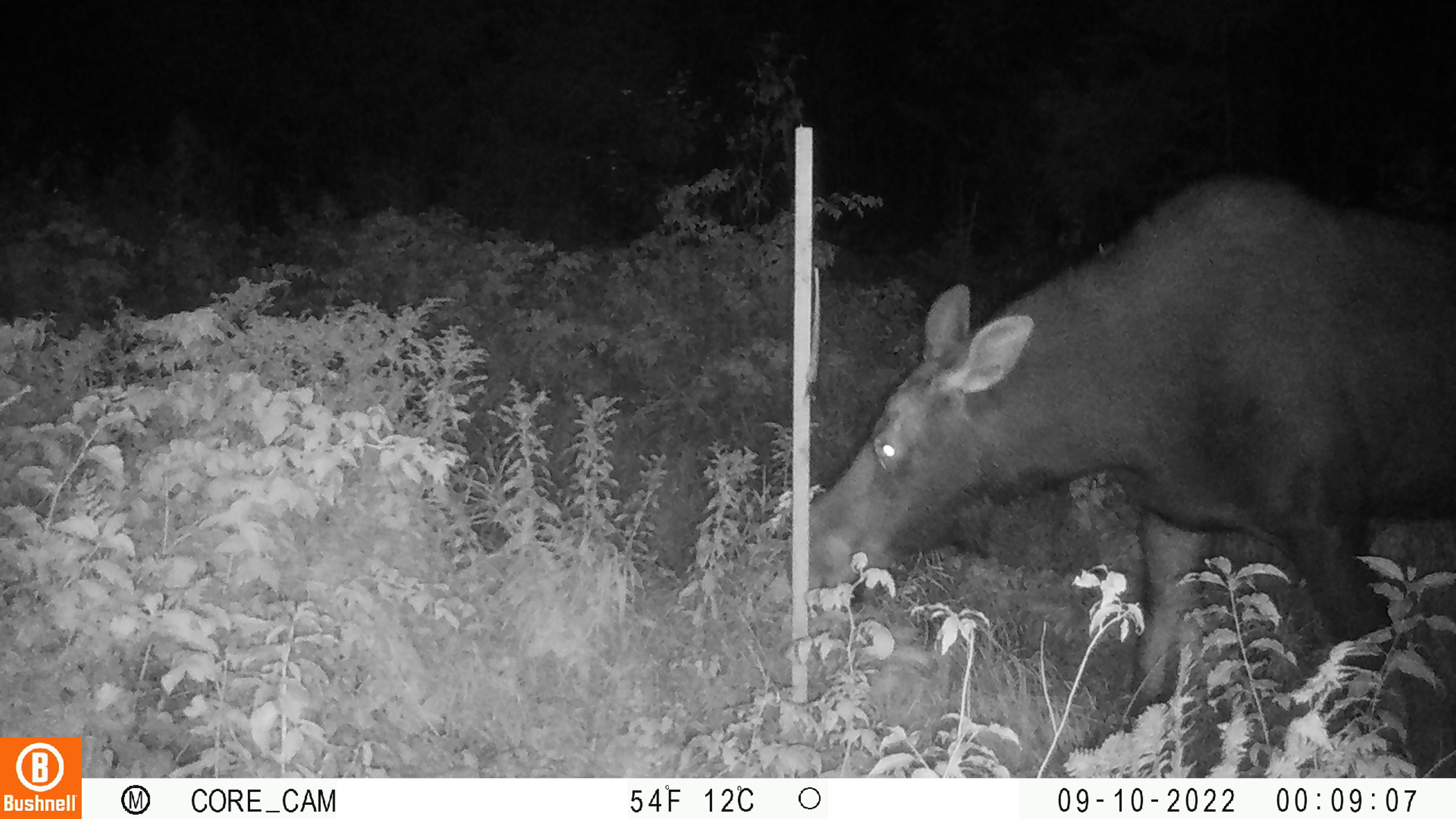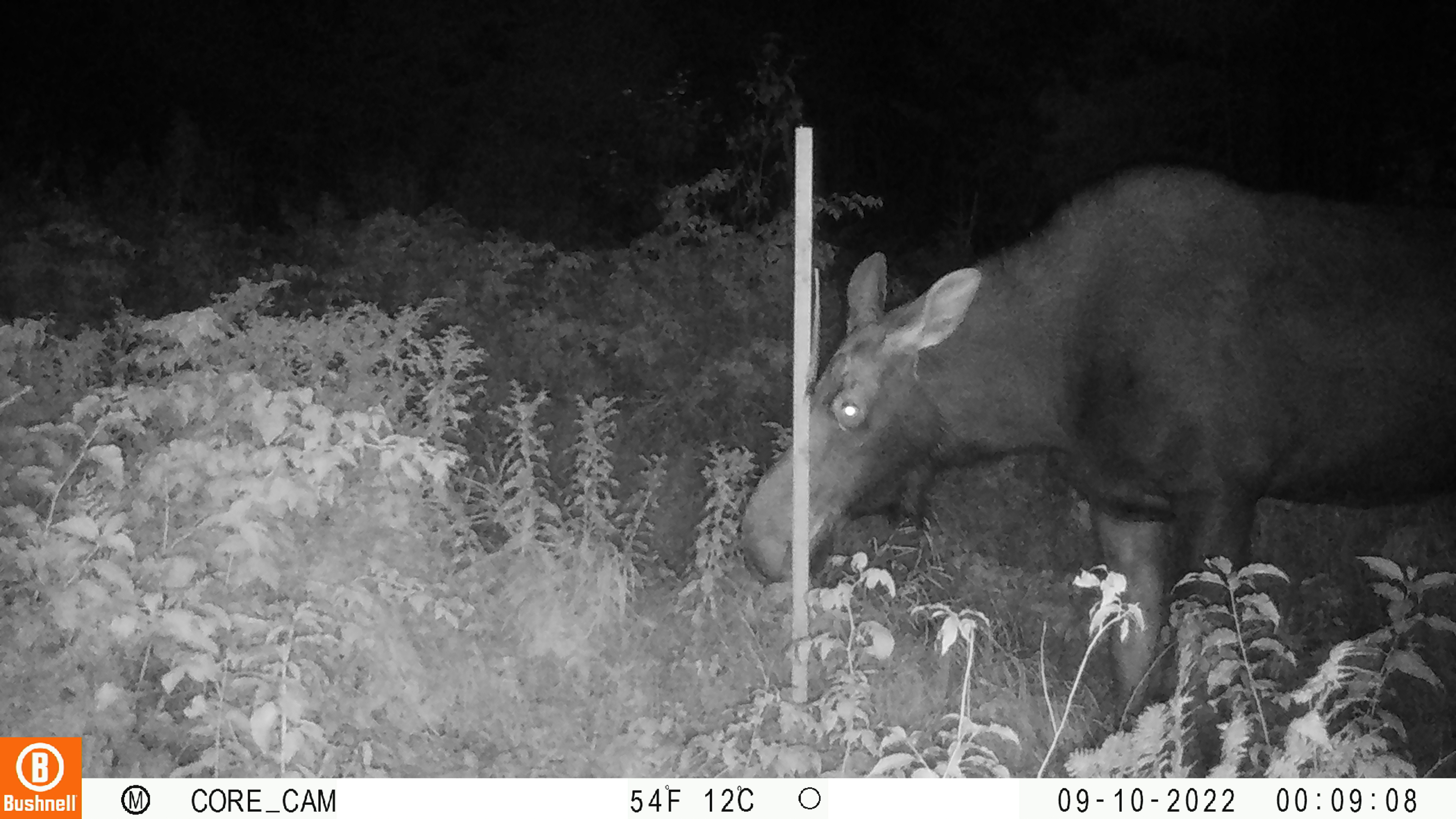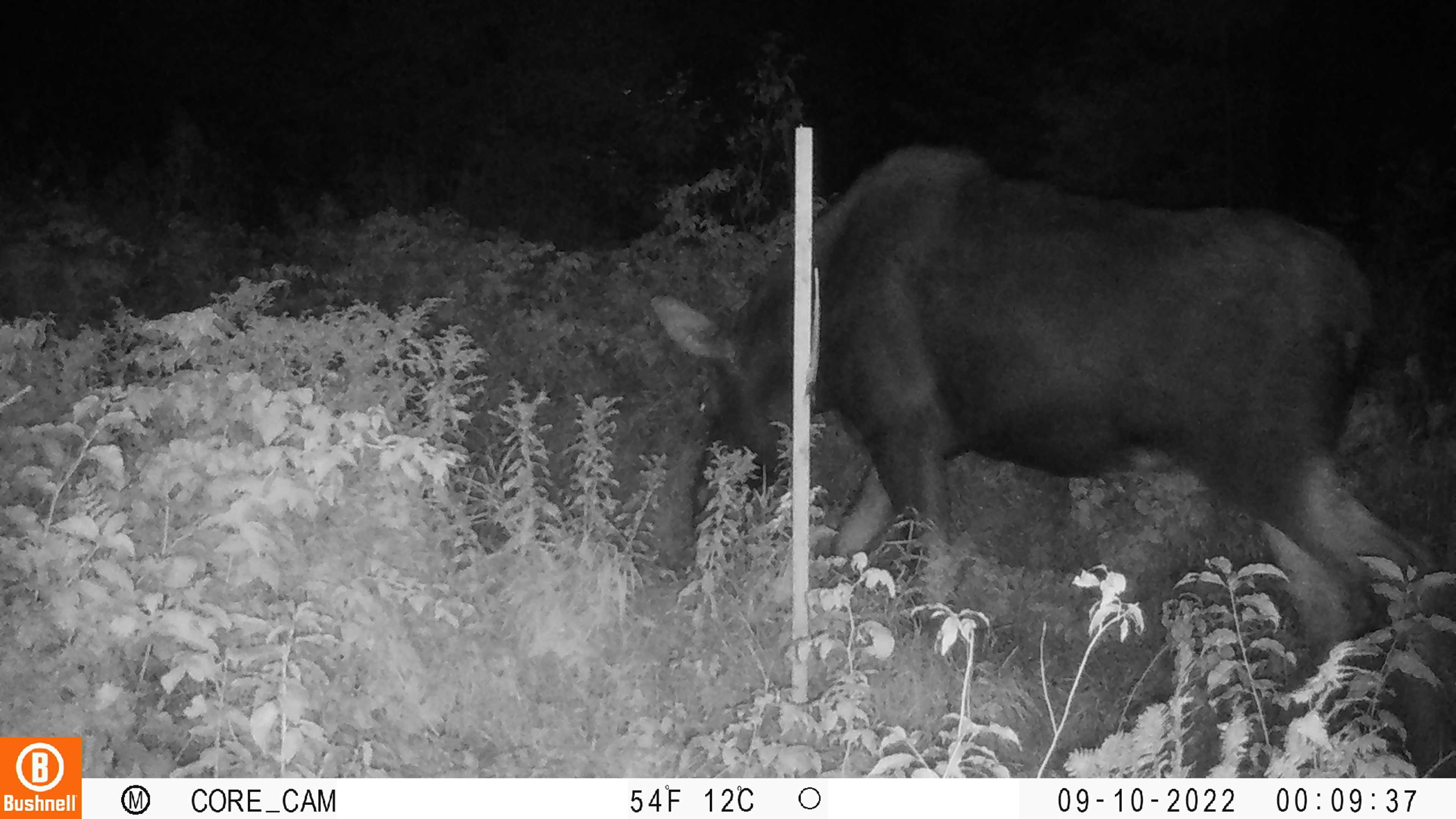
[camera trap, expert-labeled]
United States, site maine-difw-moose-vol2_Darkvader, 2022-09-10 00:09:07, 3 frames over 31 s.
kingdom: Animalia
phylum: Chordata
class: Mammalia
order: Artiodactyla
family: Cervidae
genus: Alces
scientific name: Alces alces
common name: moose